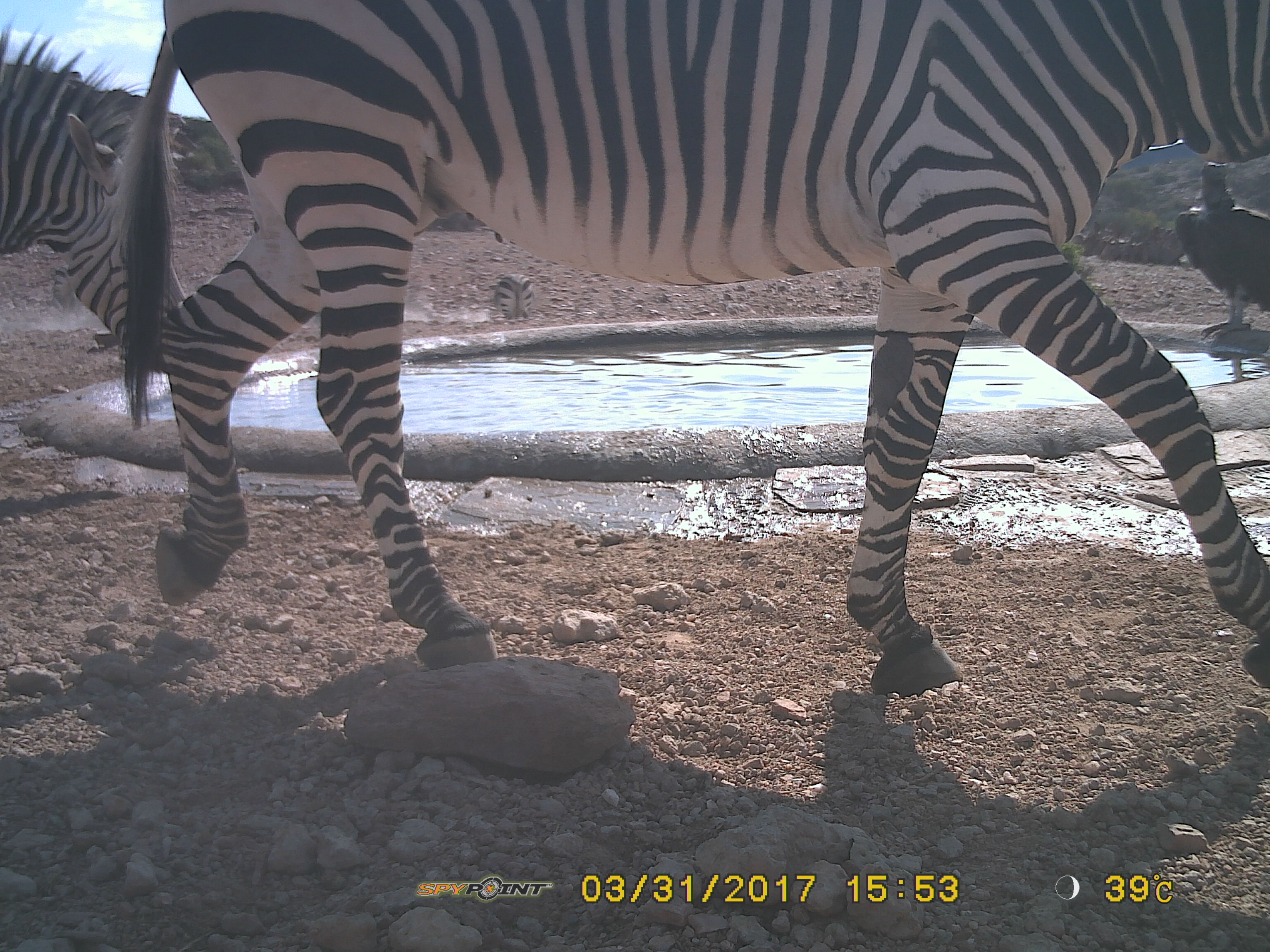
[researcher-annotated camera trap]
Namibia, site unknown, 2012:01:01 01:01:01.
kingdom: Animalia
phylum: Chordata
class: Mammalia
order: Perissodactyla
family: Equidae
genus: Equus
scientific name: Equus zebra hartmannae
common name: hartmann's mountain zebra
Equus zebra hartmannae (hartmann's mountain zebra).